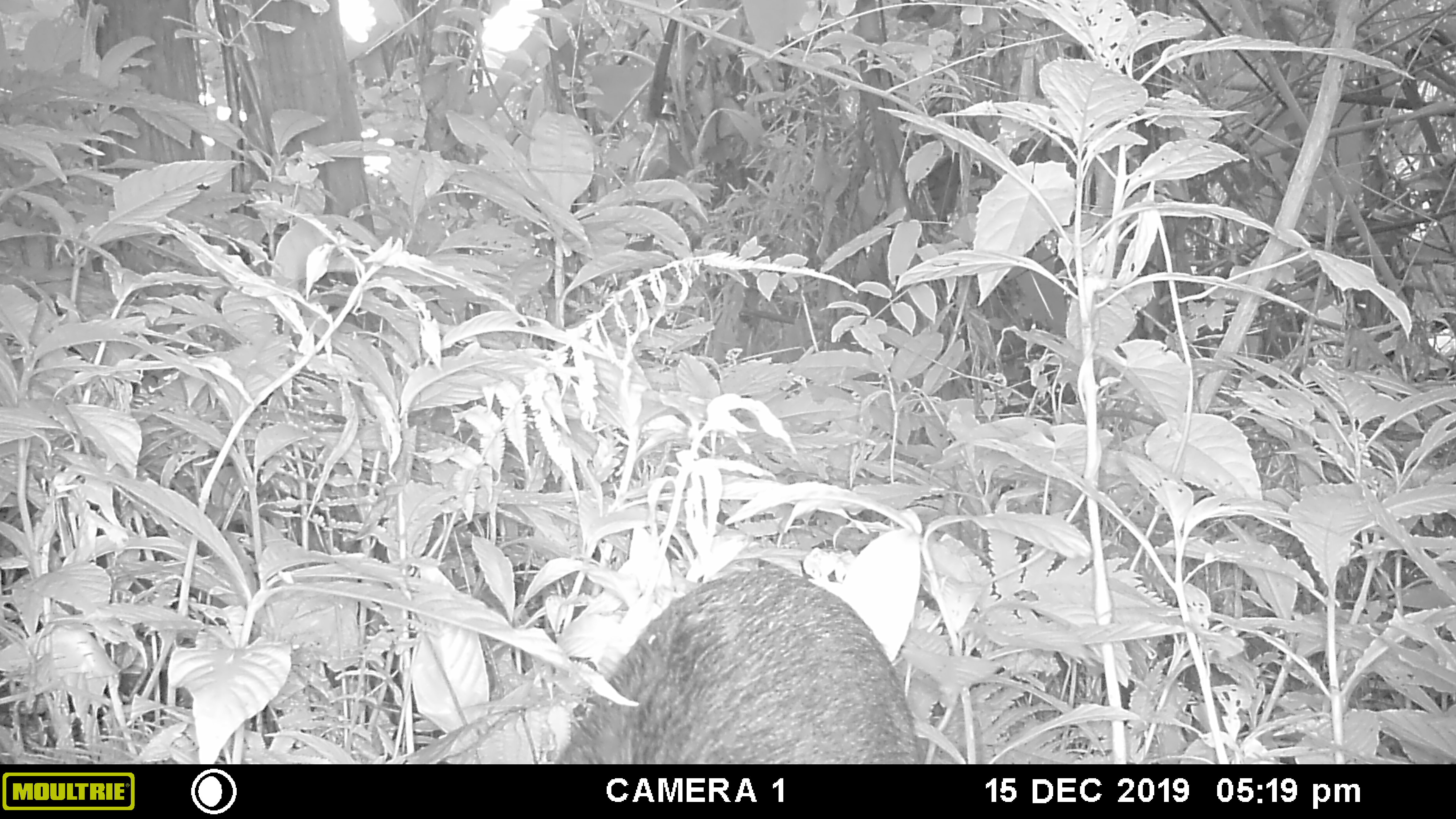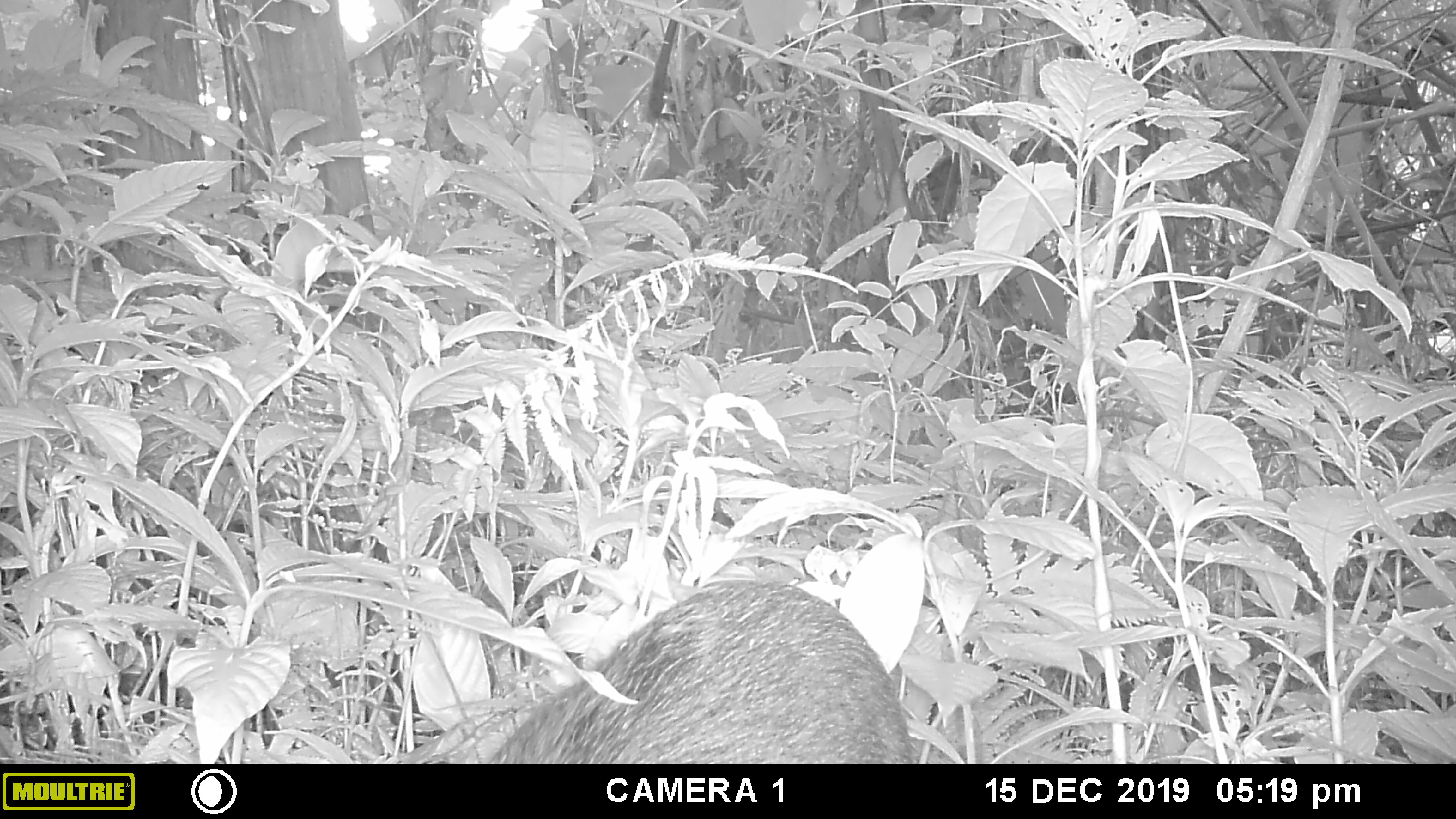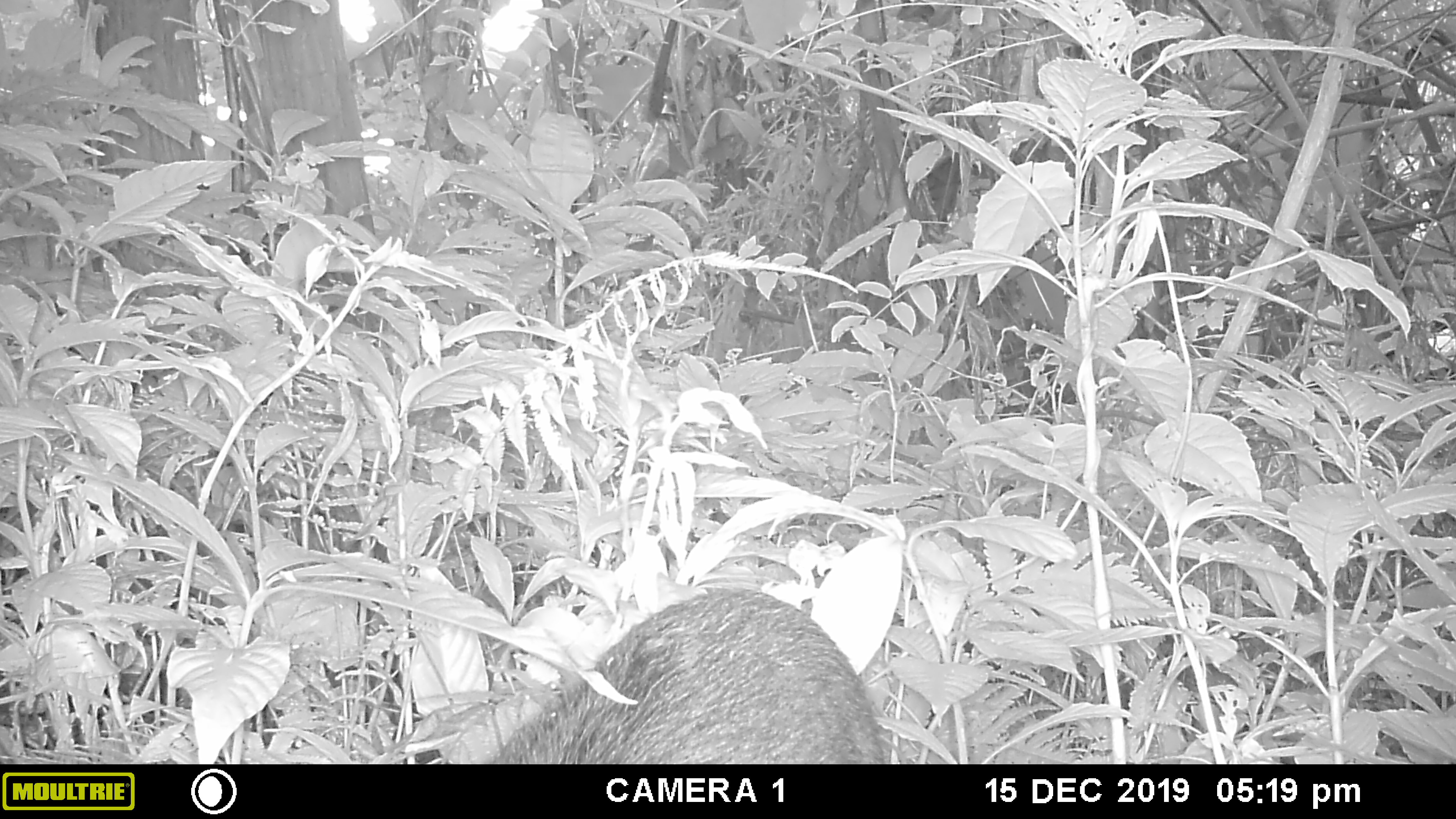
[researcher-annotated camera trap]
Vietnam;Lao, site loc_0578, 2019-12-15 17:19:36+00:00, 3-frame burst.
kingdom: Animalia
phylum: Chordata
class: Mammalia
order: Artiodactyla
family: Suidae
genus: Sus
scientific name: Sus scrofa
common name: eurasian wild pig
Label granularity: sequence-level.